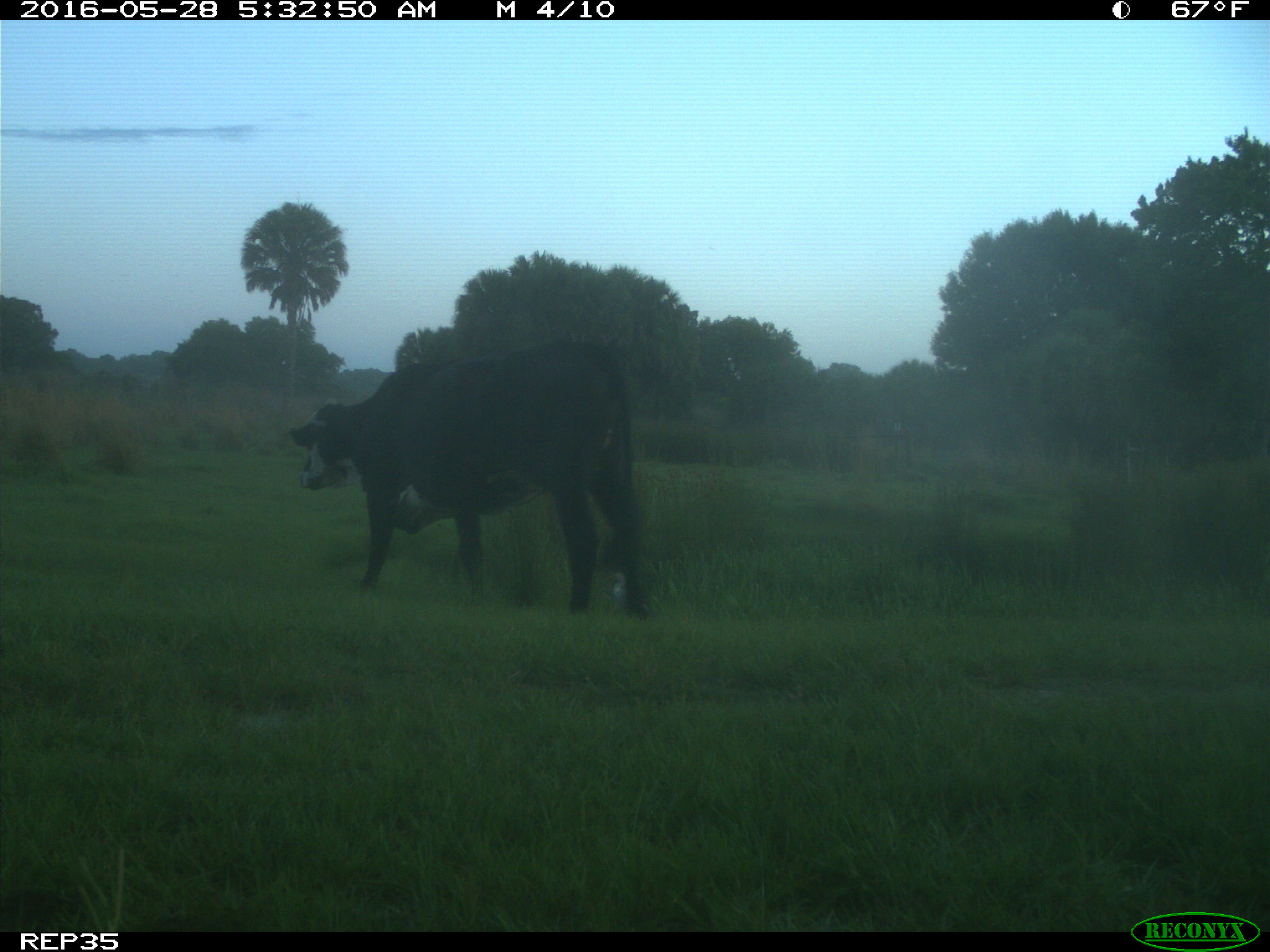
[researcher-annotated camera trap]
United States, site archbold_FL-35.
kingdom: Animalia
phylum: Chordata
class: Mammalia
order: Artiodactyla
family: Bovidae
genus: Bos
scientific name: Bos taurus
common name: domestic cow